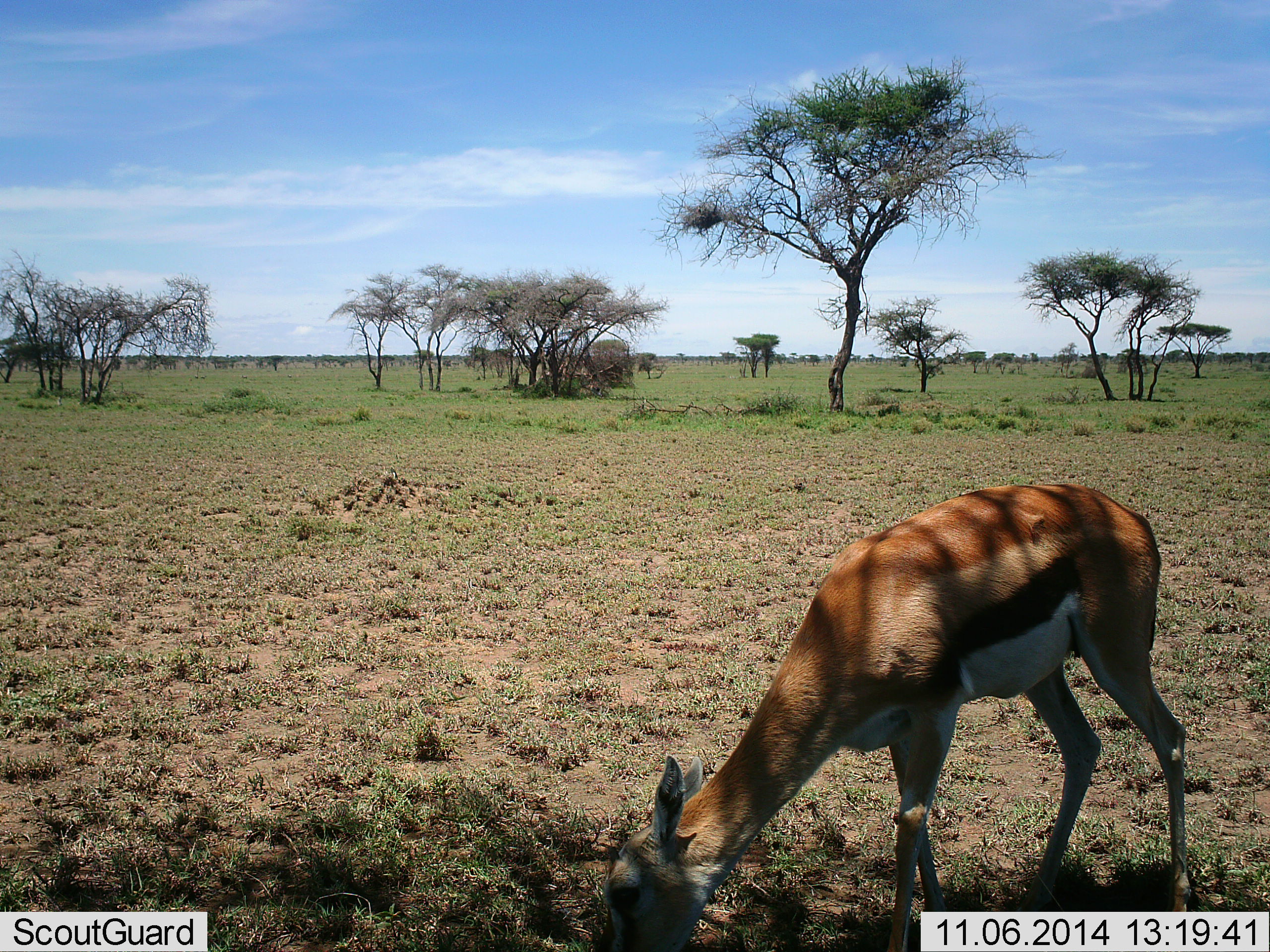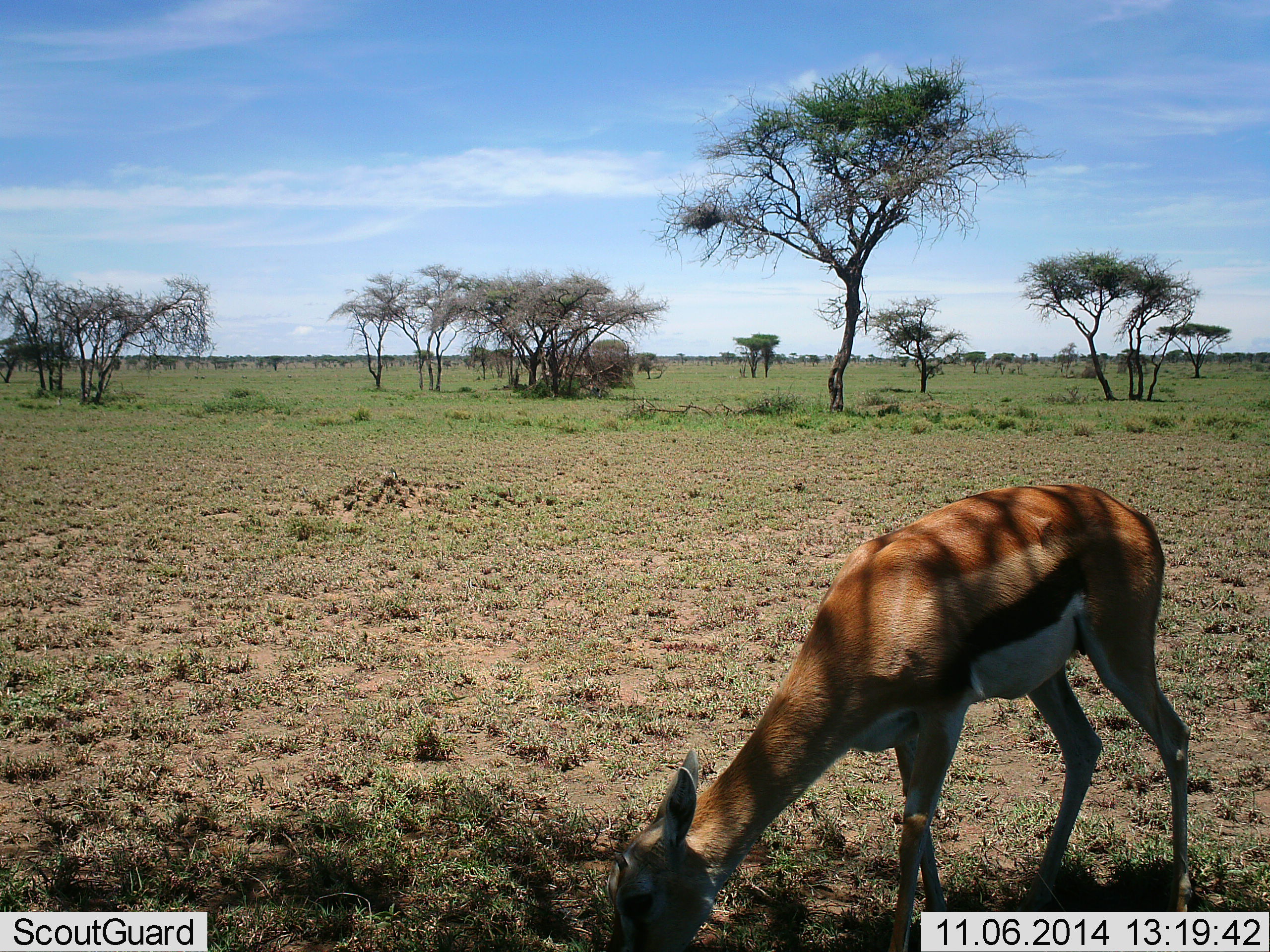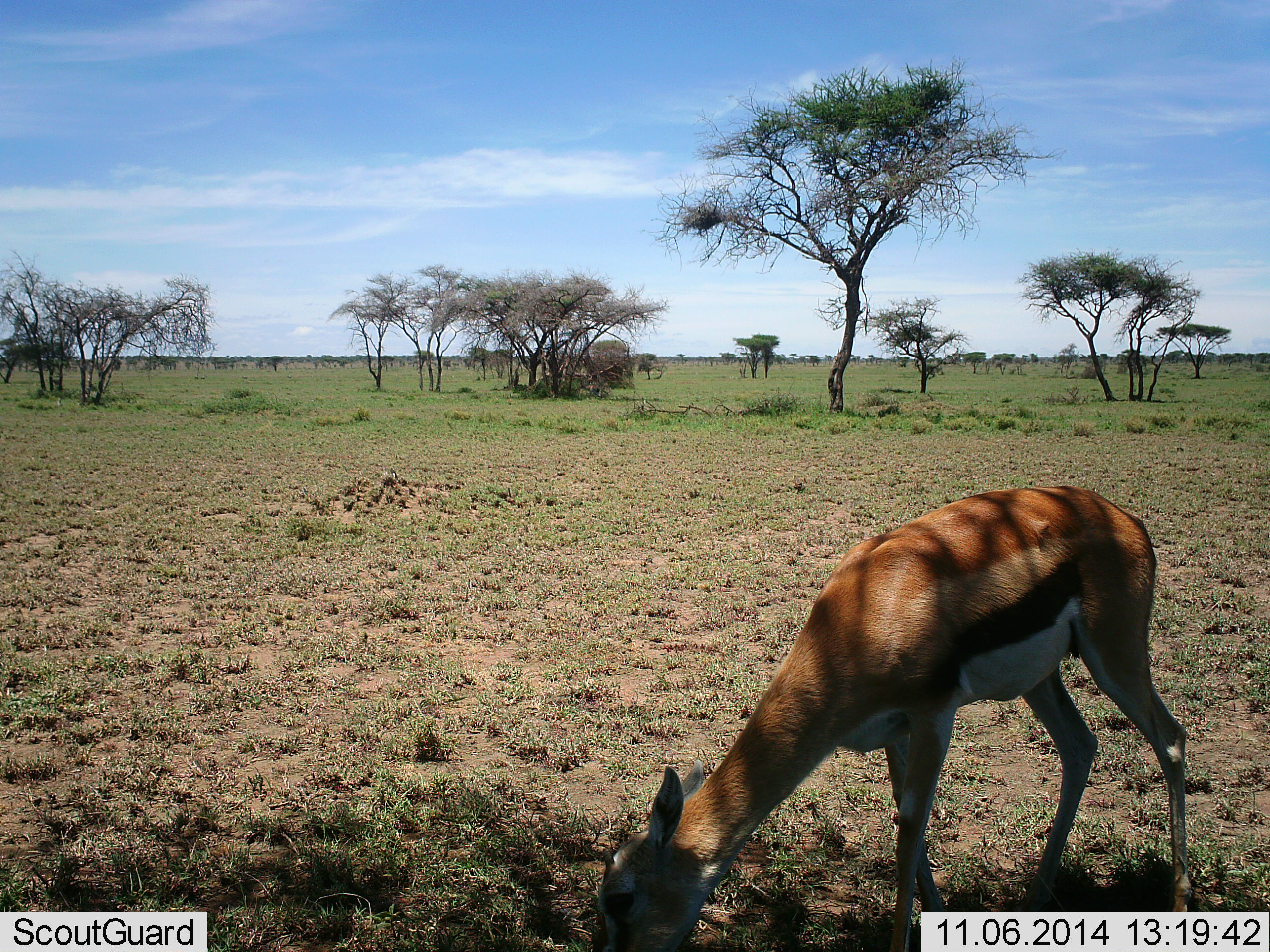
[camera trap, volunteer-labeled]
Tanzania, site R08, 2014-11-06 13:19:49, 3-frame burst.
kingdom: Animalia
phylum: Chordata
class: Mammalia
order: Artiodactyla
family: Bovidae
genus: Eudorcas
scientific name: Eudorcas thomsonii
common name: thomson's gazelle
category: gazellethomsons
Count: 1.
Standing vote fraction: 20%.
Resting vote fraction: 0%.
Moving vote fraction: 0%.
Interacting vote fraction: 0%.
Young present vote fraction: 10%.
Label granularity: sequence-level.